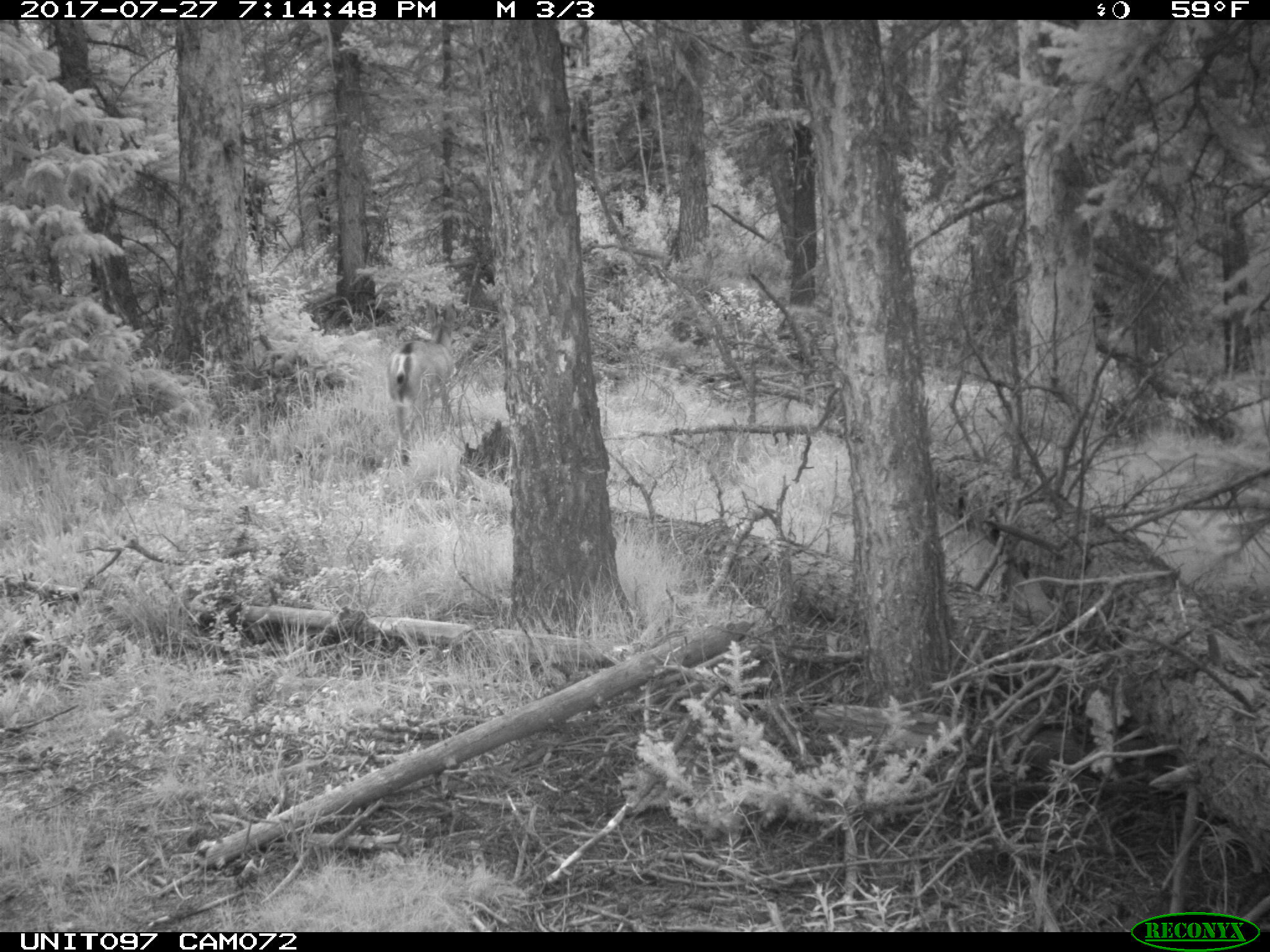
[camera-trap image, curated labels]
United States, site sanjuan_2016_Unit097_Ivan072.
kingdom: Animalia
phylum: Chordata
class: Mammalia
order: Artiodactyla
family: Cervidae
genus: Odocoileus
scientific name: Odocoileus hemionus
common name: mule deer